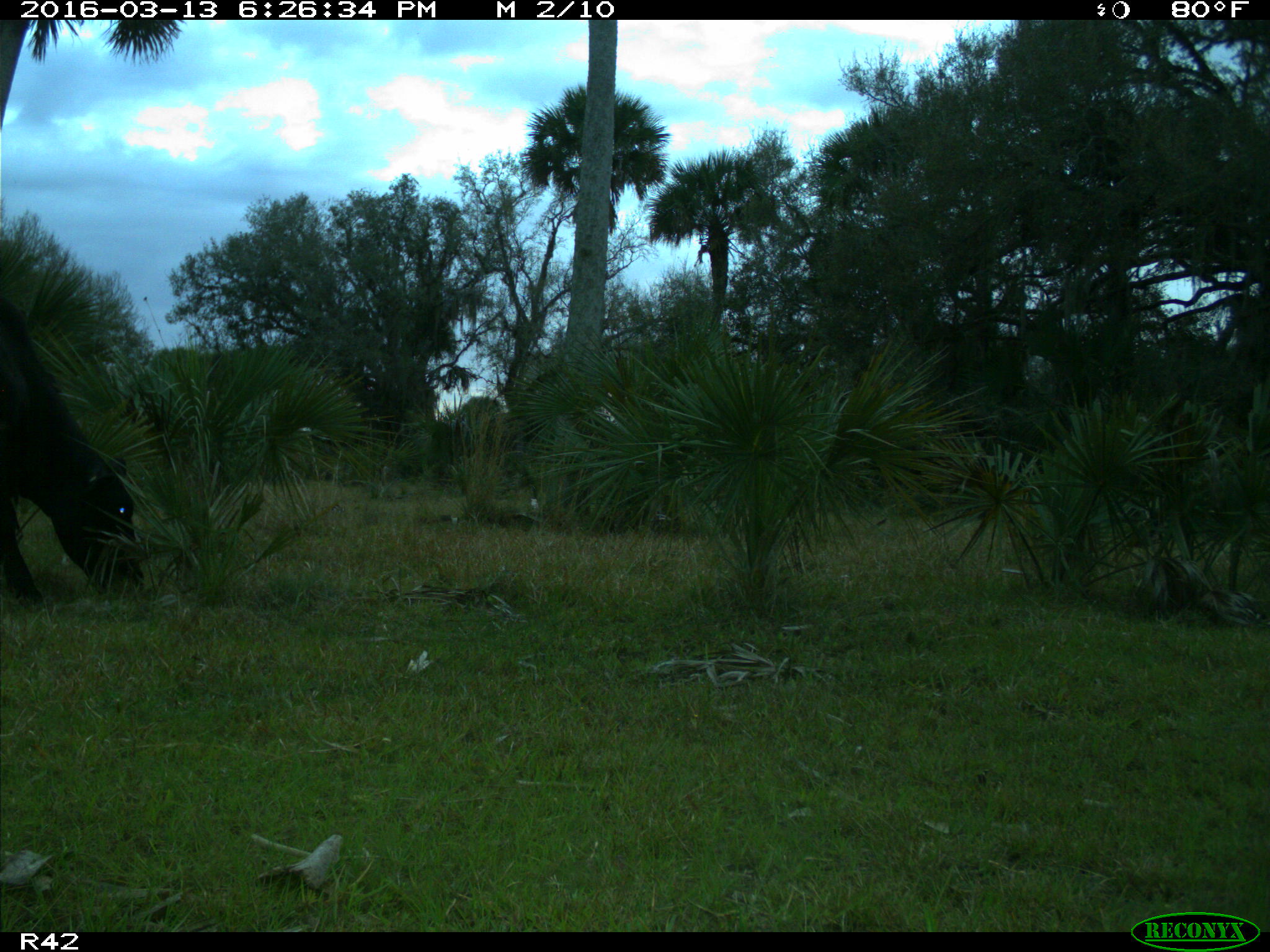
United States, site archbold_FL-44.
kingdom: Animalia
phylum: Chordata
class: Mammalia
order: Artiodactyla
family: Bovidae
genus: Bos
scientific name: Bos taurus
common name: domestic cow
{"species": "Bos taurus (domestic cow)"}